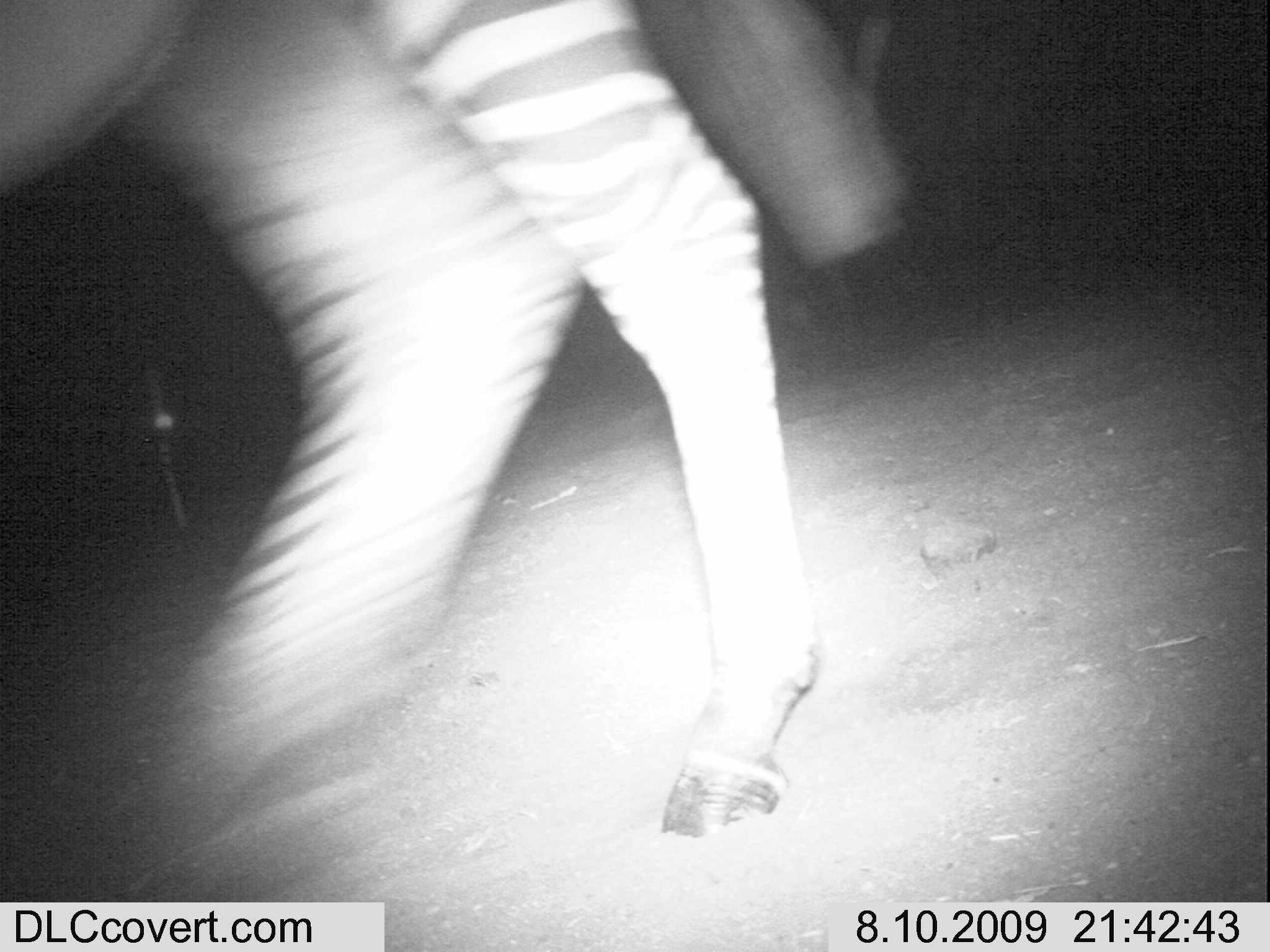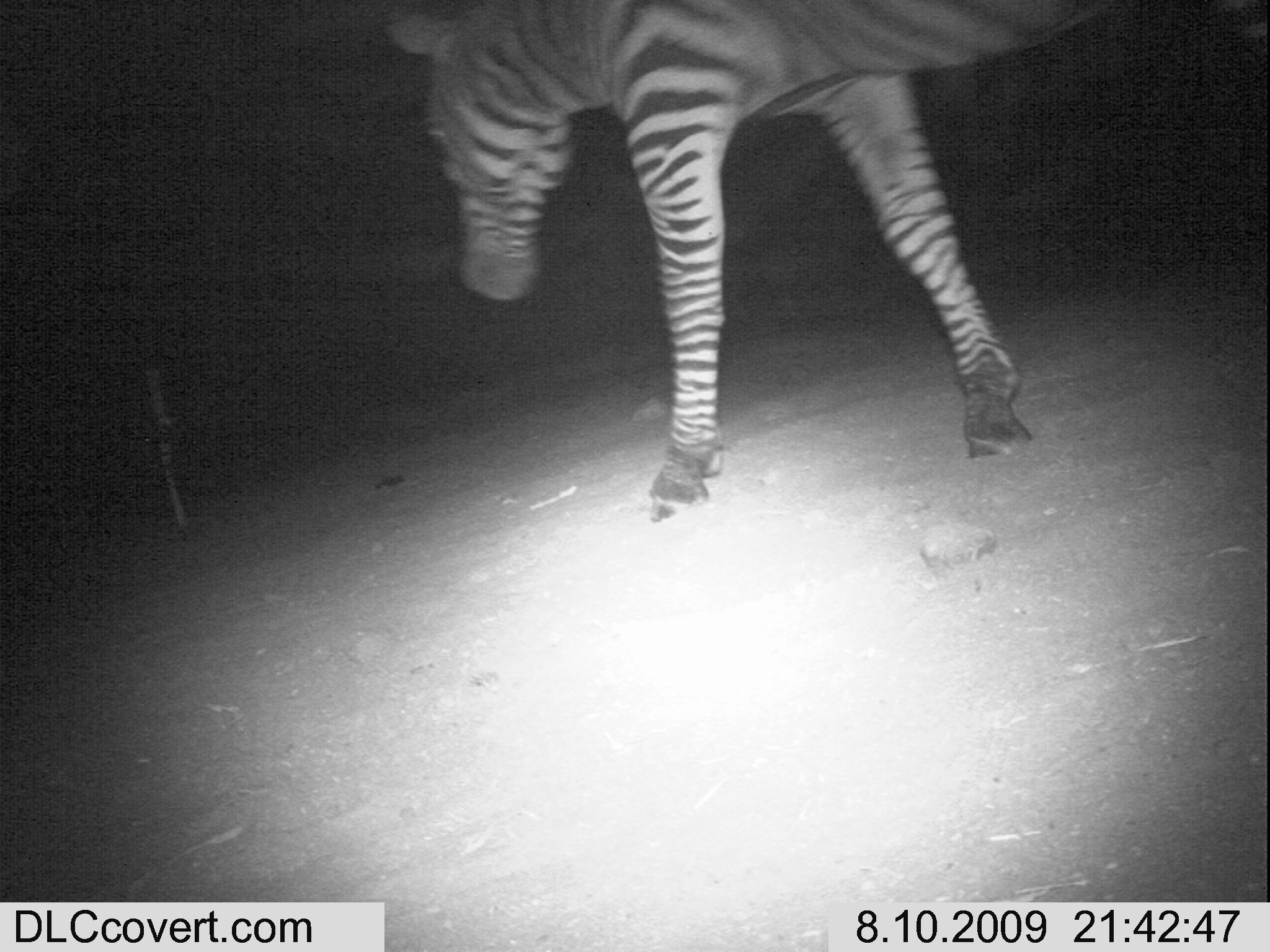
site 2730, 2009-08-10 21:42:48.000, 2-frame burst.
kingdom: Animalia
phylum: Chordata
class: Mammalia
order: Perissodactyla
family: Equidae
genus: Equus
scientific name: Equus quagga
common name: plains zebra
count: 1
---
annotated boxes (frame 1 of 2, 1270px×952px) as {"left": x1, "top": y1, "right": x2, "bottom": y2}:
equus quagga: {"left": 0, "top": 0, "right": 899, "bottom": 847}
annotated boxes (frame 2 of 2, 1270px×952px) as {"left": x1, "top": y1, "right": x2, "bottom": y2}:
equus quagga: {"left": 379, "top": 0, "right": 1270, "bottom": 524}